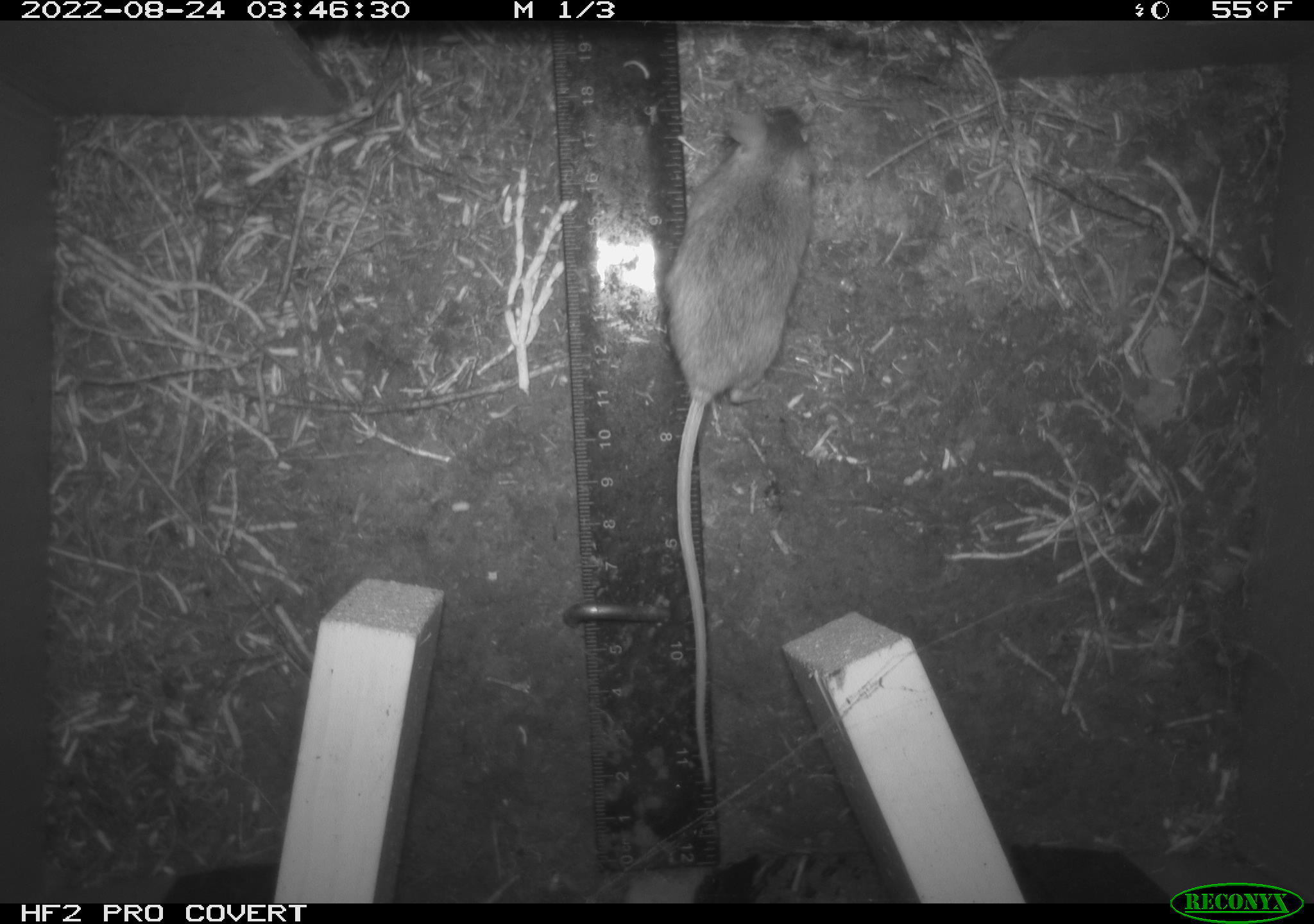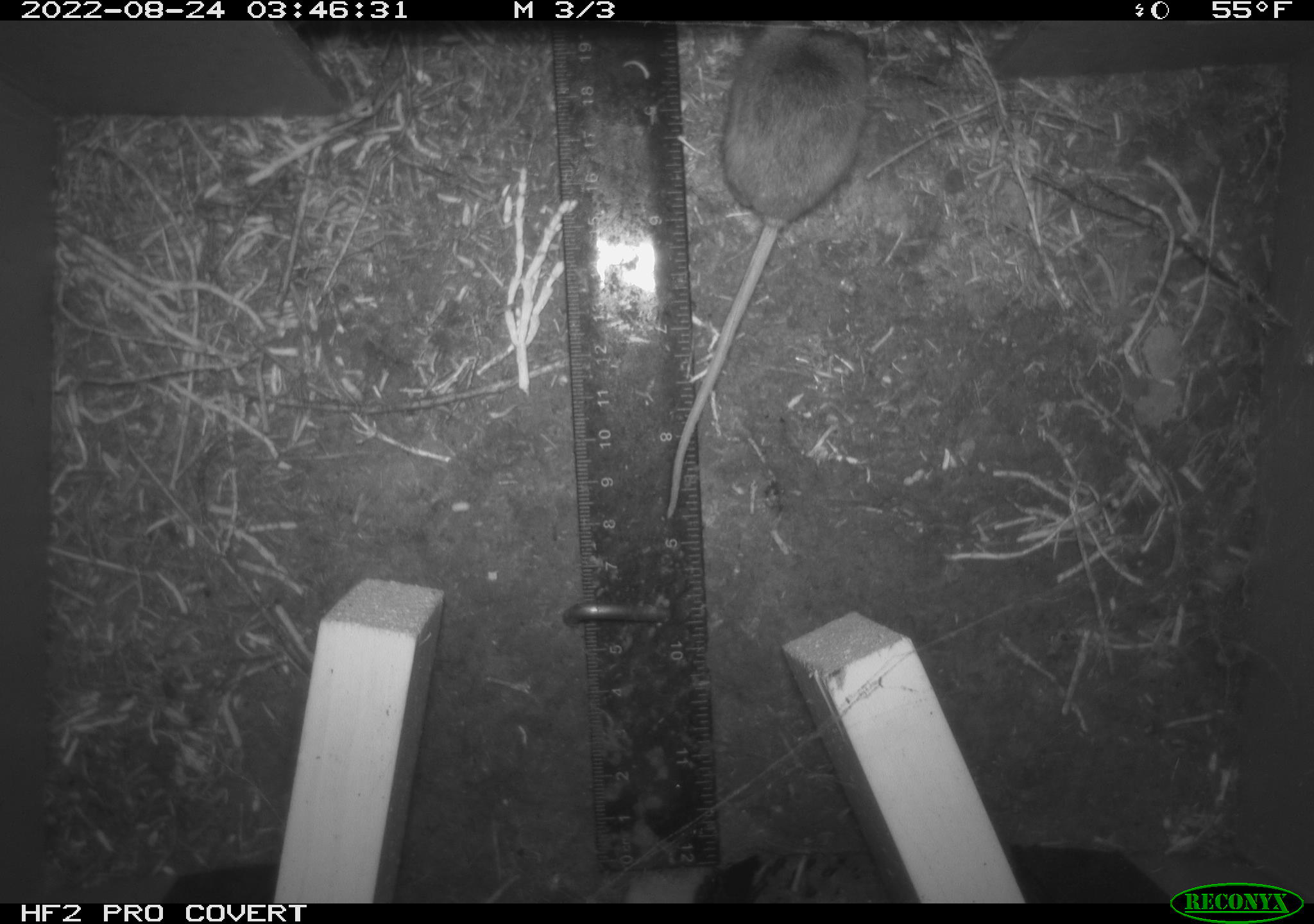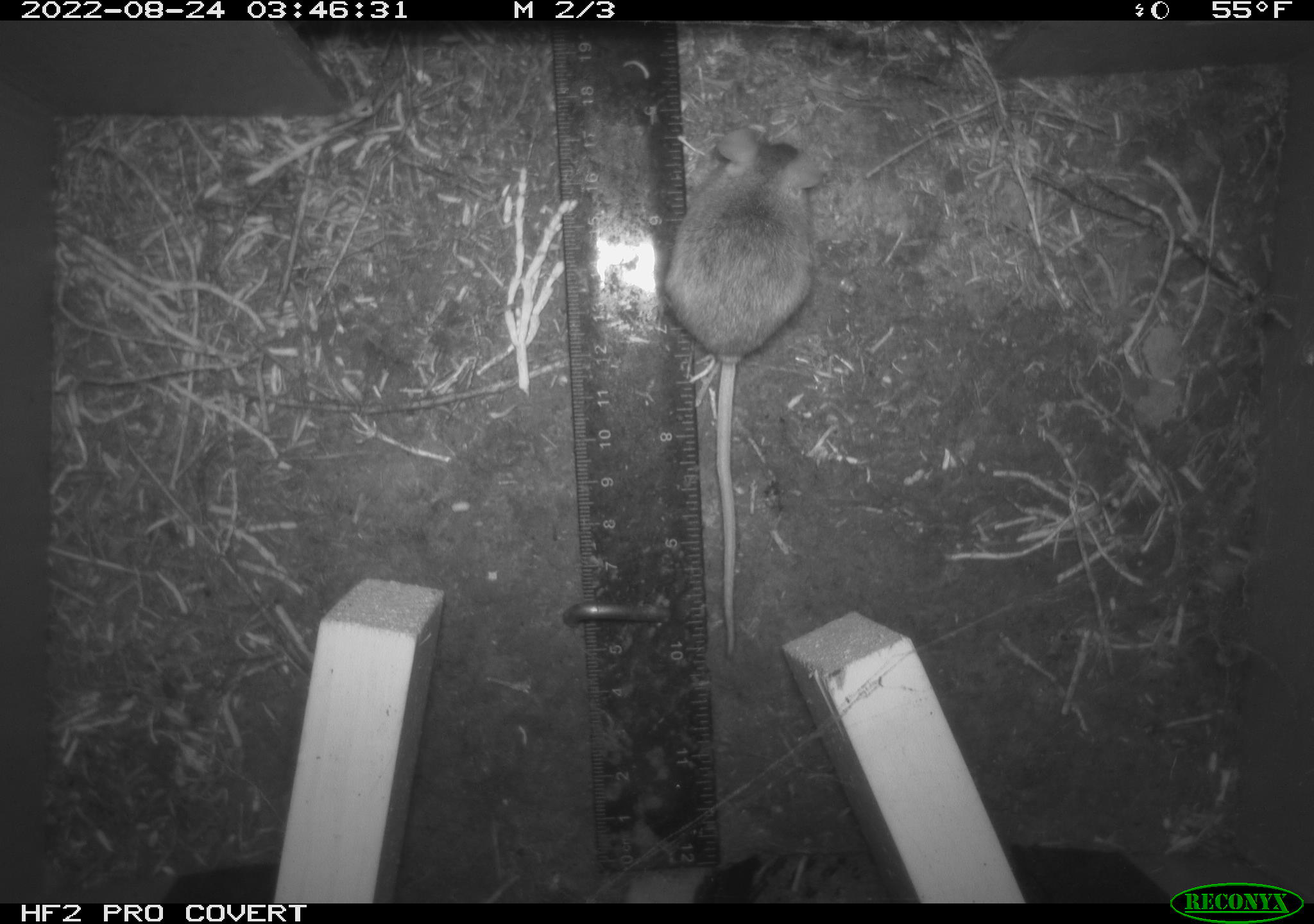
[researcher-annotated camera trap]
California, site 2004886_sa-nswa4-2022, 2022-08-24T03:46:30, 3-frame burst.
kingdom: Animalia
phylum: Chordata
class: Mammalia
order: Rodentia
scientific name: Rodentia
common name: rodent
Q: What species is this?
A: Rodent (Rodentia).